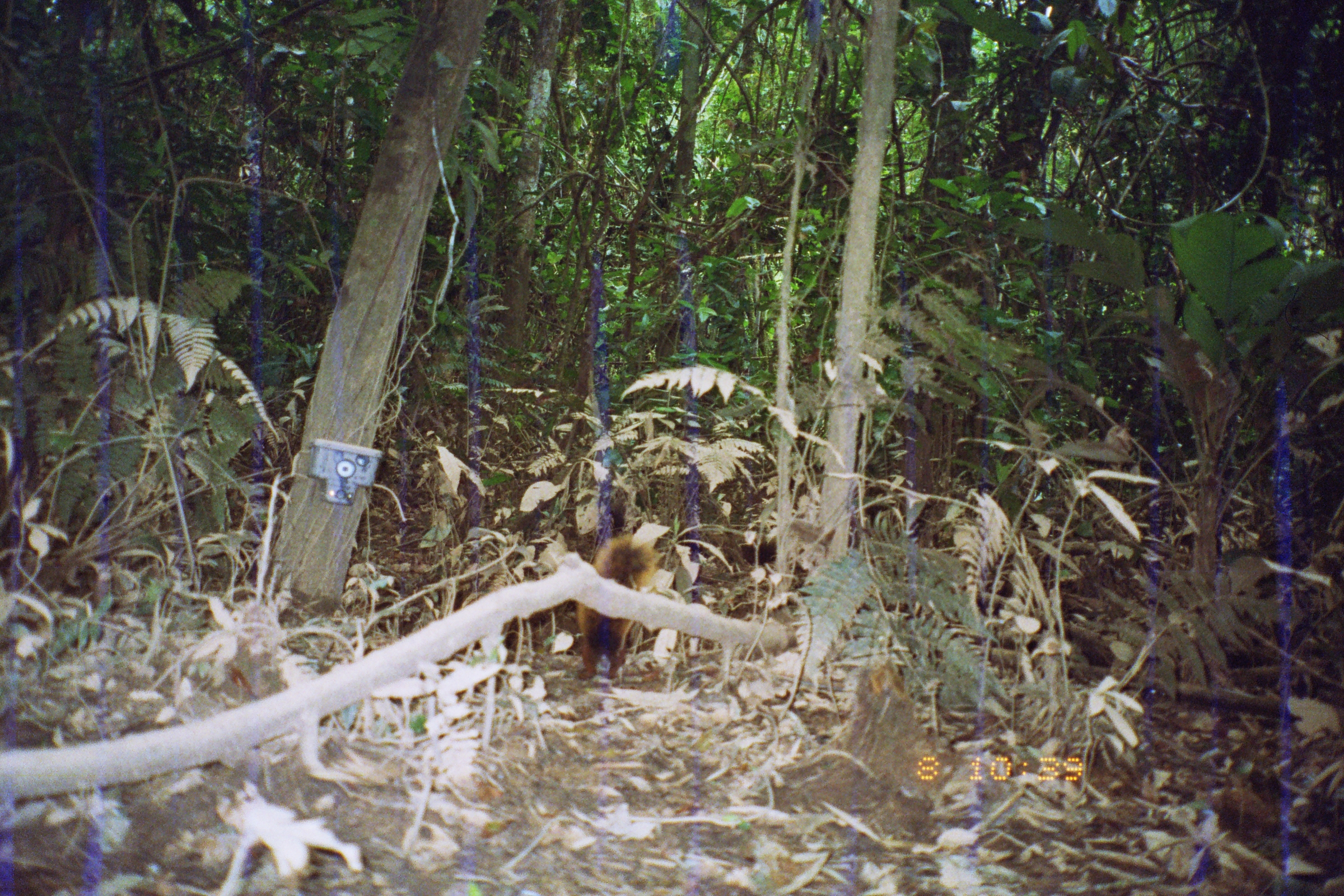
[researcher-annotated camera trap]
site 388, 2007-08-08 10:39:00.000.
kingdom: Animalia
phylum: Chordata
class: Mammalia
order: Rodentia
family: Sciuridae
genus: Sciurus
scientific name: Sciurus spadiceus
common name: southern amazon red squirrel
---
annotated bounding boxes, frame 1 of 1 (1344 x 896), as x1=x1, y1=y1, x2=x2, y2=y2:
sciurus spadiceus: x1=574, y1=534, x2=660, y2=680